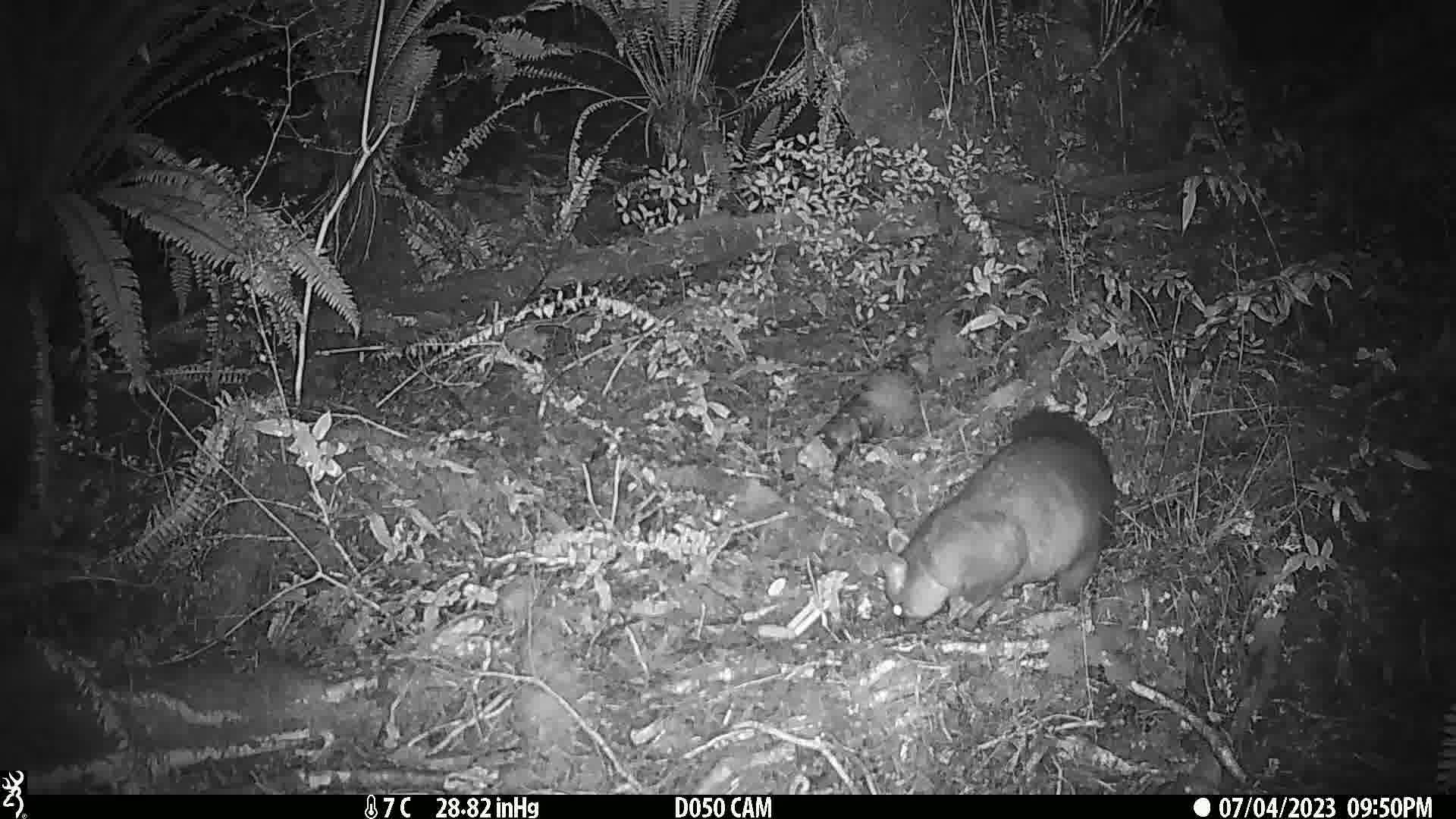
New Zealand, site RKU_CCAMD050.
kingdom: Animalia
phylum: Chordata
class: Mammalia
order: Diprotodontia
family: Phalangeridae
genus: Trichosurus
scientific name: Trichosurus vulpecula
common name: common brushtail possum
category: possum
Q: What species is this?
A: Possum (common brushtail possum) (Trichosurus vulpecula).